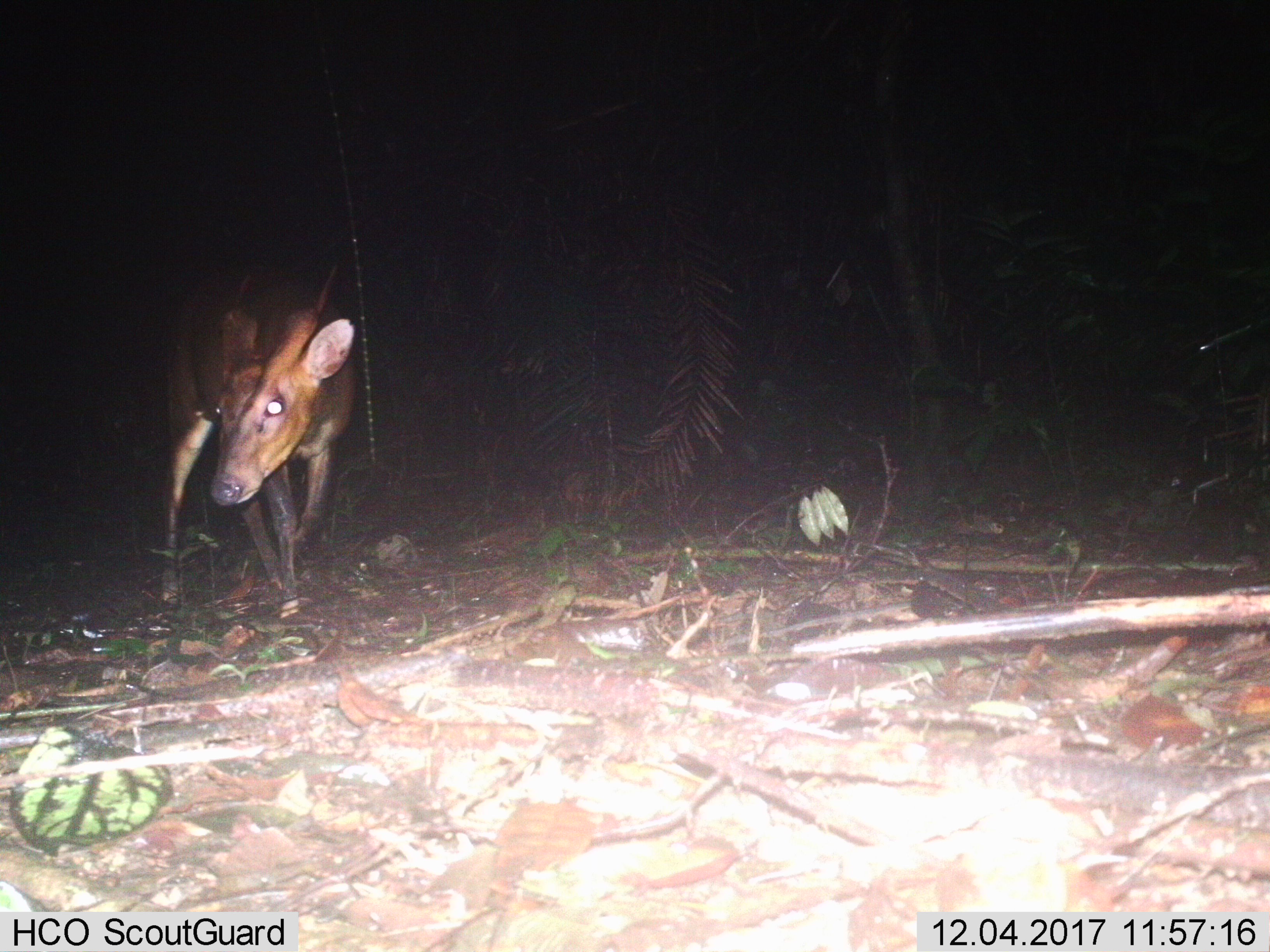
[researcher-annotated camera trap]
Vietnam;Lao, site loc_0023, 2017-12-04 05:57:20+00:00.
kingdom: Animalia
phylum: Chordata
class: Mammalia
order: Artiodactyla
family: Cervidae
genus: Muntiacus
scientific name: Muntiacus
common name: muntjacs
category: unidentified muntjac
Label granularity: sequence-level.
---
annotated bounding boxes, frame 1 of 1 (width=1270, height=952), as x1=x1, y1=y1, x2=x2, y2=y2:
unidentified muntjac: x1=158, y1=260, x2=355, y2=617